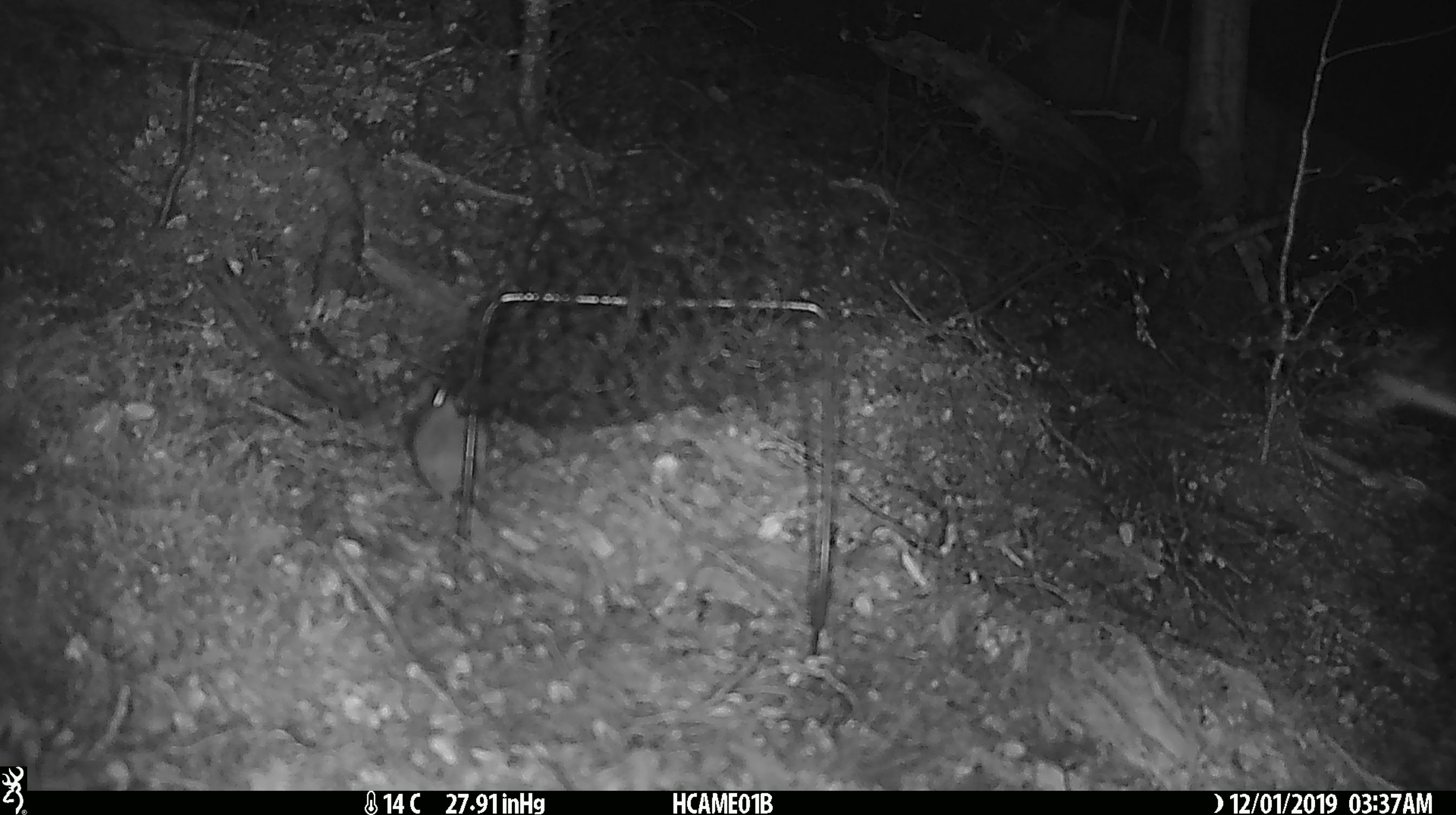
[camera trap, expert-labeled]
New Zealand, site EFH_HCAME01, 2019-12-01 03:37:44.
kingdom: Animalia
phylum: Chordata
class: Mammalia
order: Rodentia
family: Muridae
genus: Mus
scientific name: Mus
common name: mouse